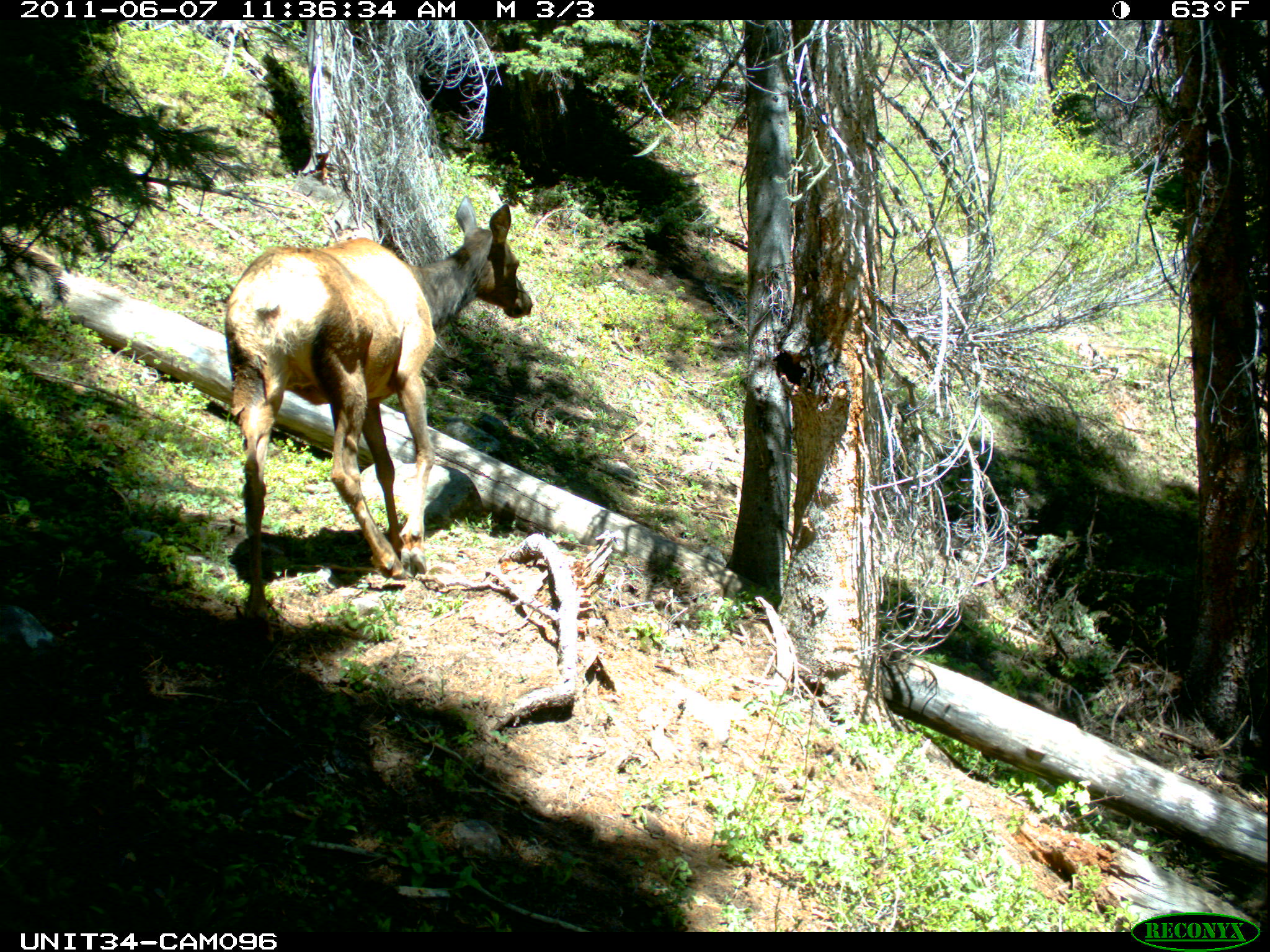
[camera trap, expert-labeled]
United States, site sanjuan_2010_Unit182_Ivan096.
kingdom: Animalia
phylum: Chordata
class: Mammalia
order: Artiodactyla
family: Cervidae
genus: Cervus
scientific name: Cervus elaphus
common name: red deer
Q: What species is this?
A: Cervus elaphus (red deer).